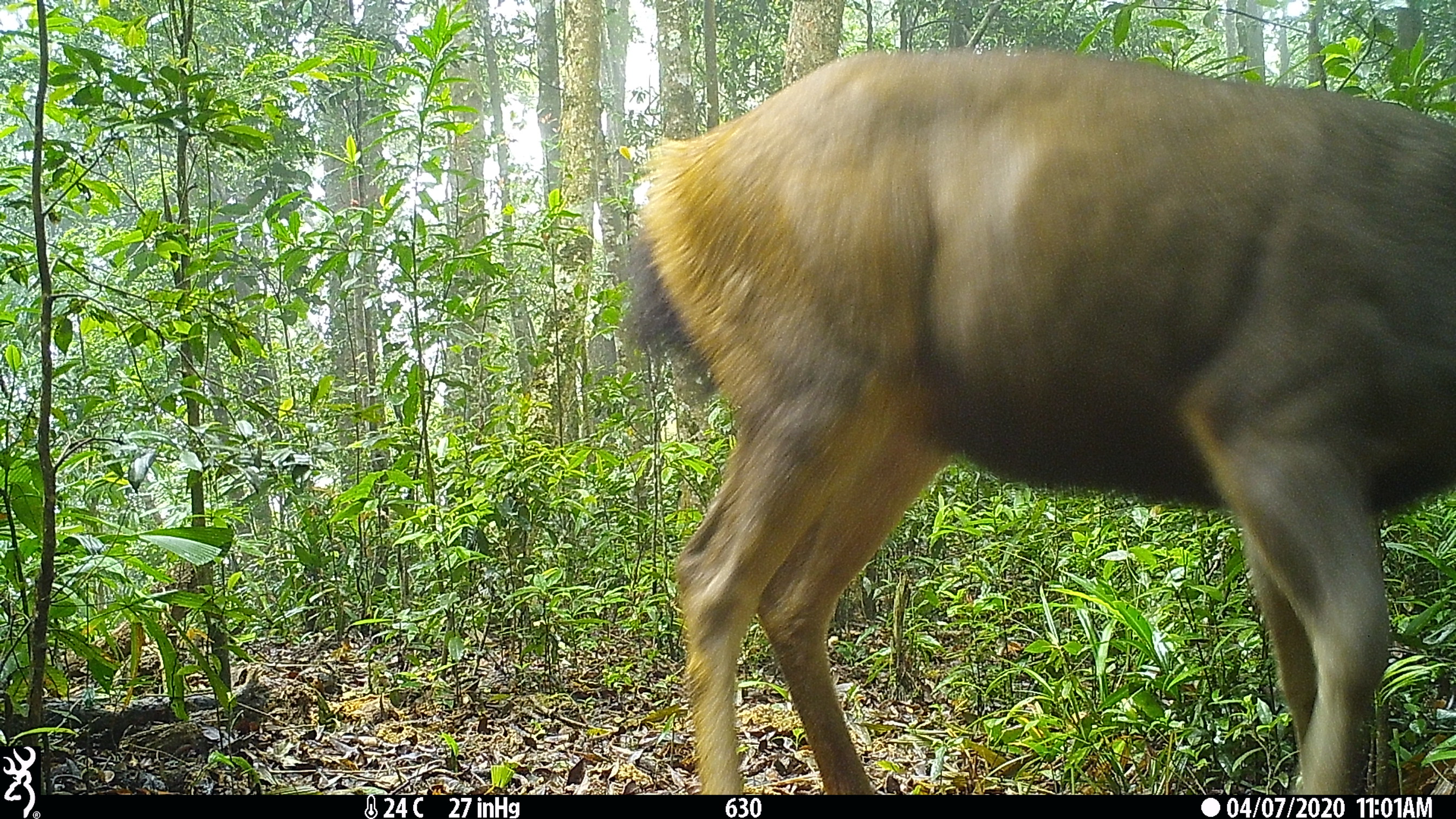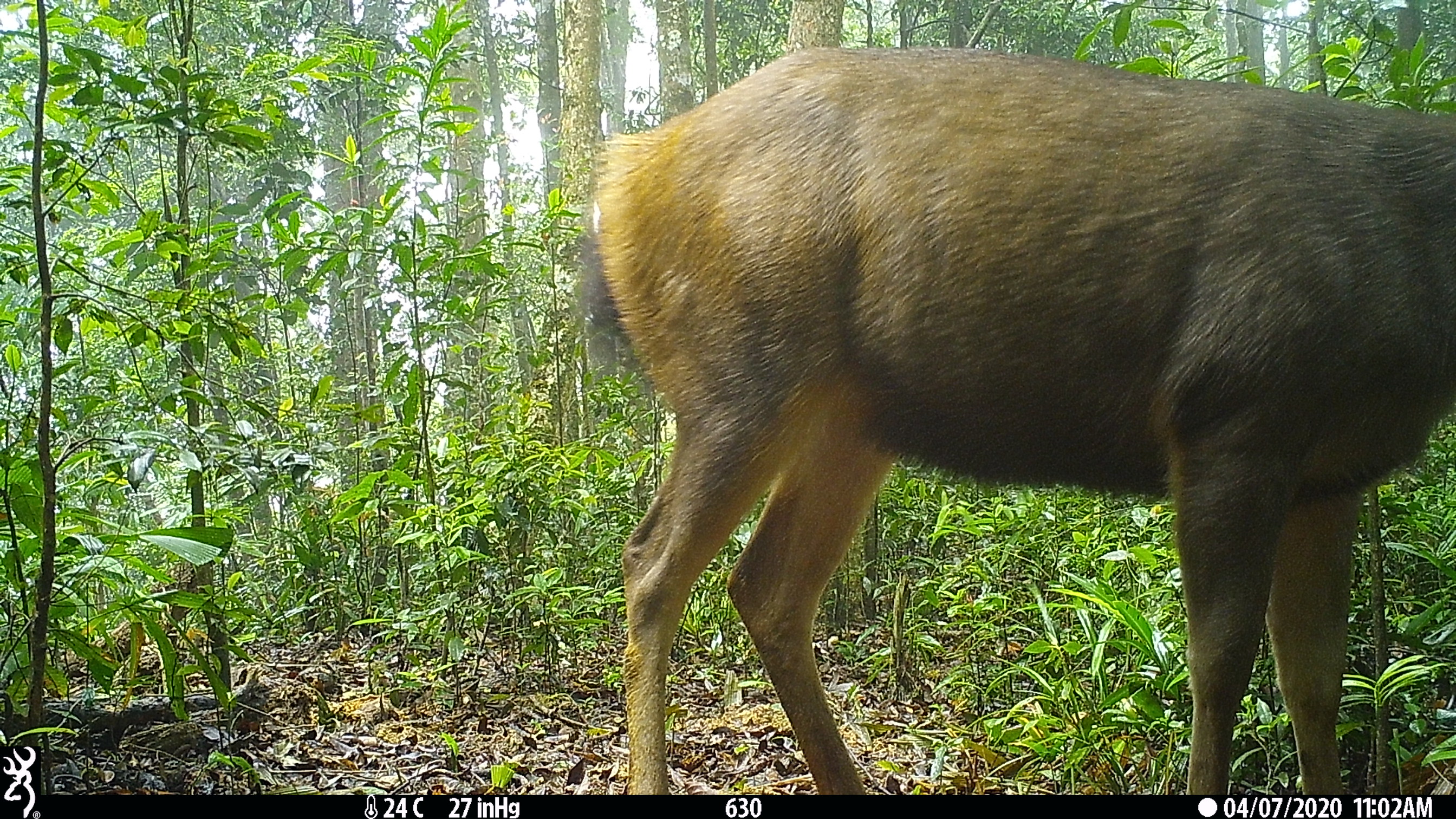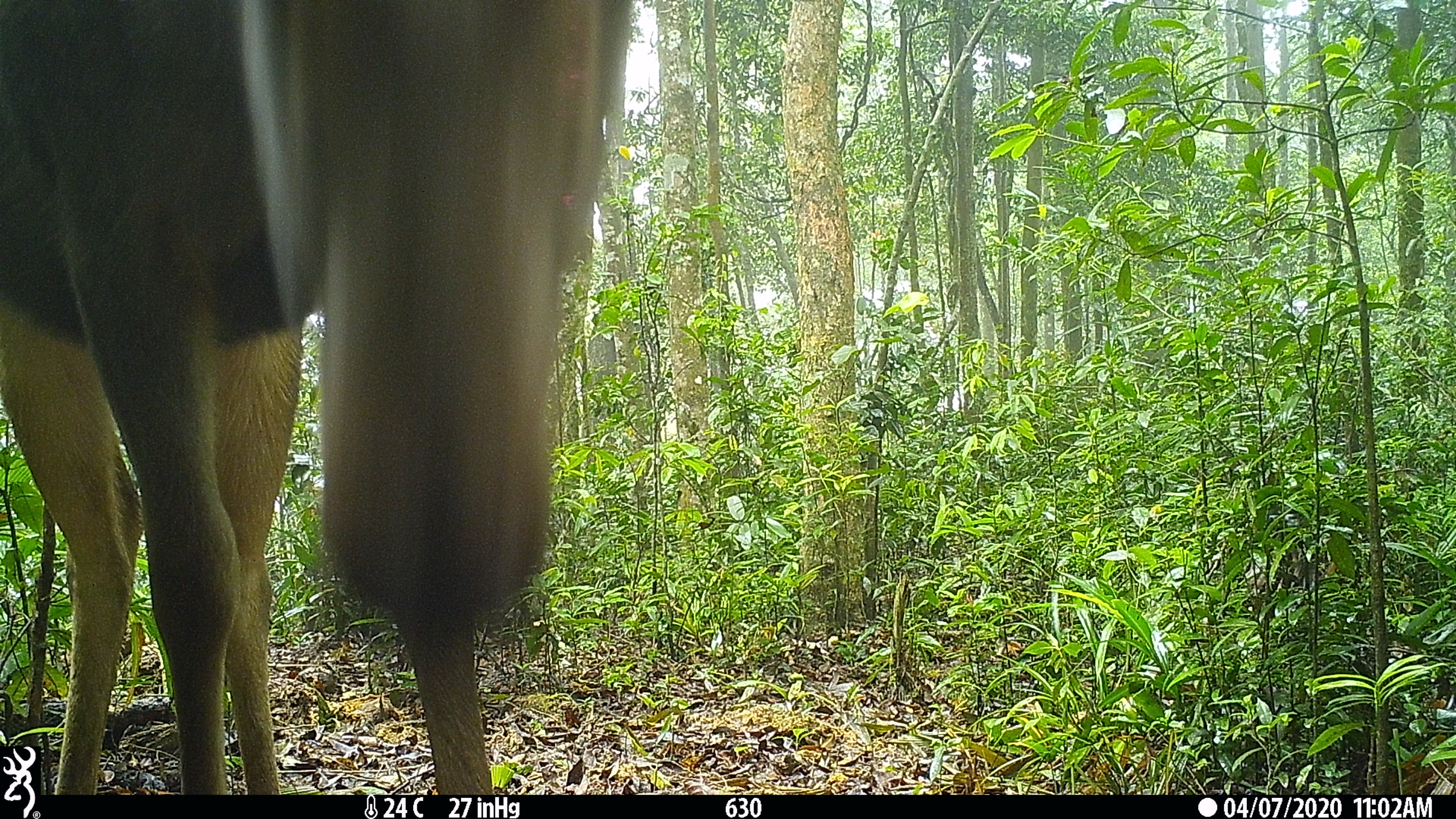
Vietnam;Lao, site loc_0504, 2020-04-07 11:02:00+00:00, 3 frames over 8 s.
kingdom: Animalia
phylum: Chordata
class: Mammalia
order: Artiodactyla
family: Cervidae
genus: Rusa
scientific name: Rusa unicolor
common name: sambar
Sambar (Rusa unicolor). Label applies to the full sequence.